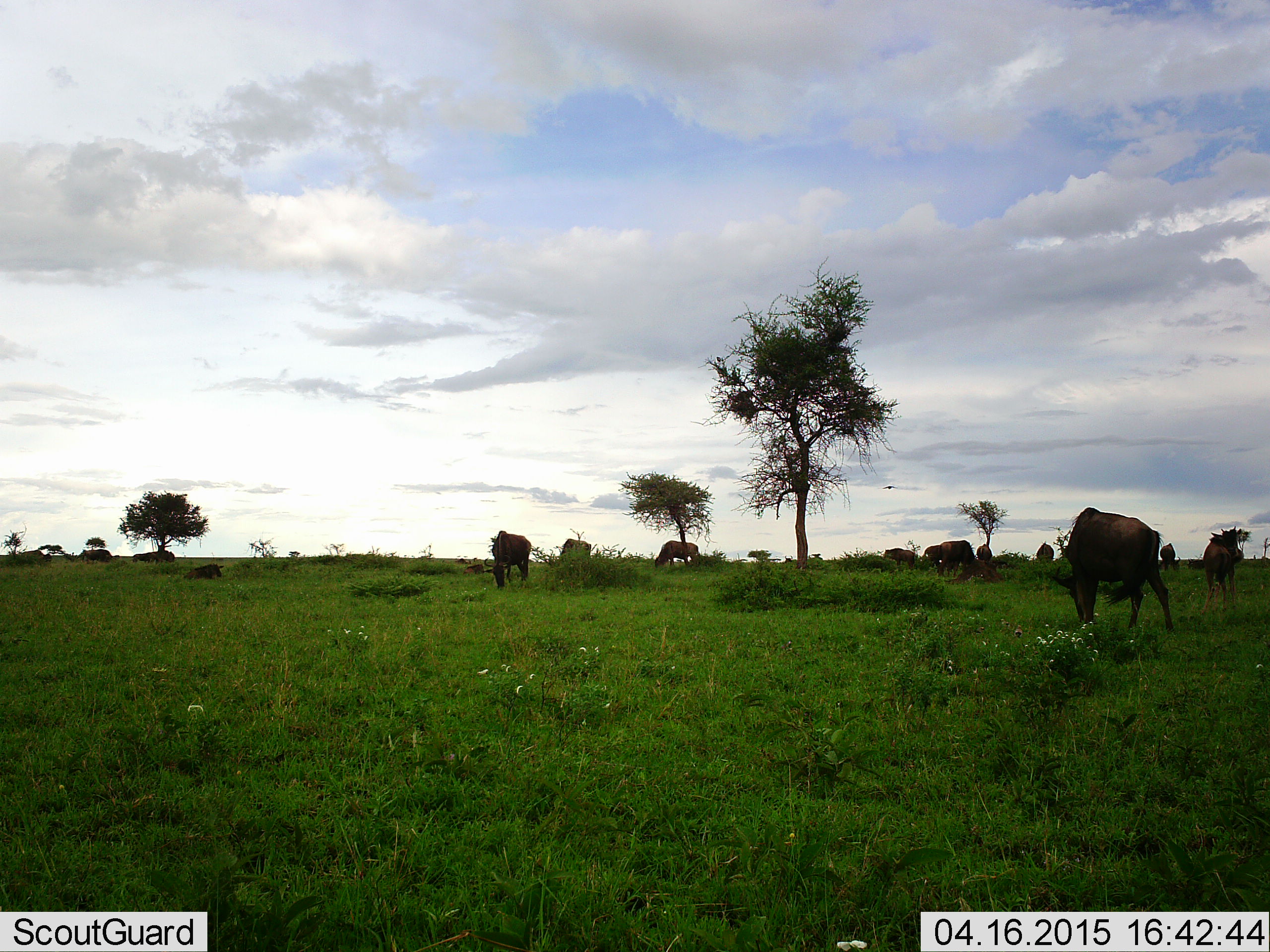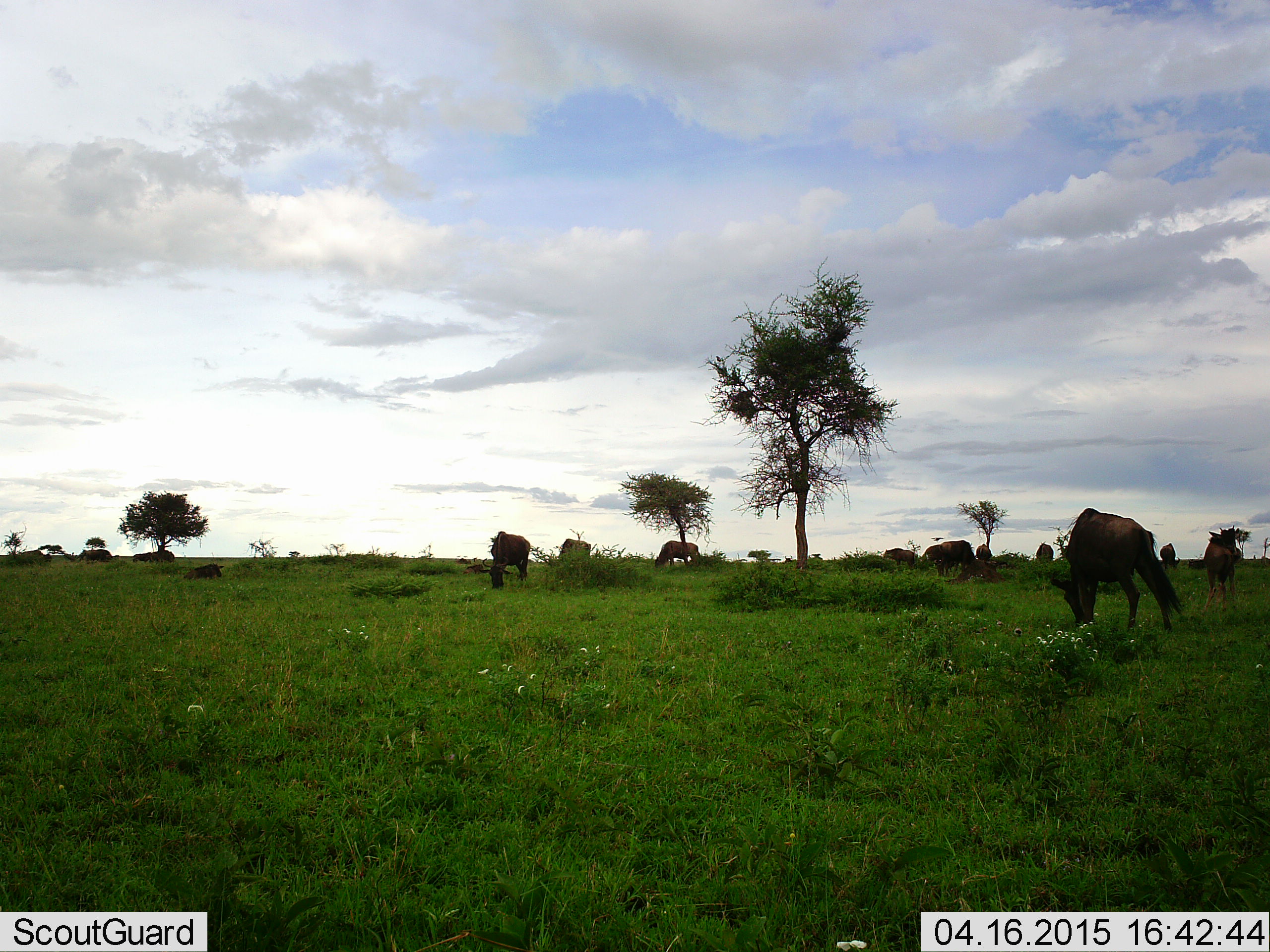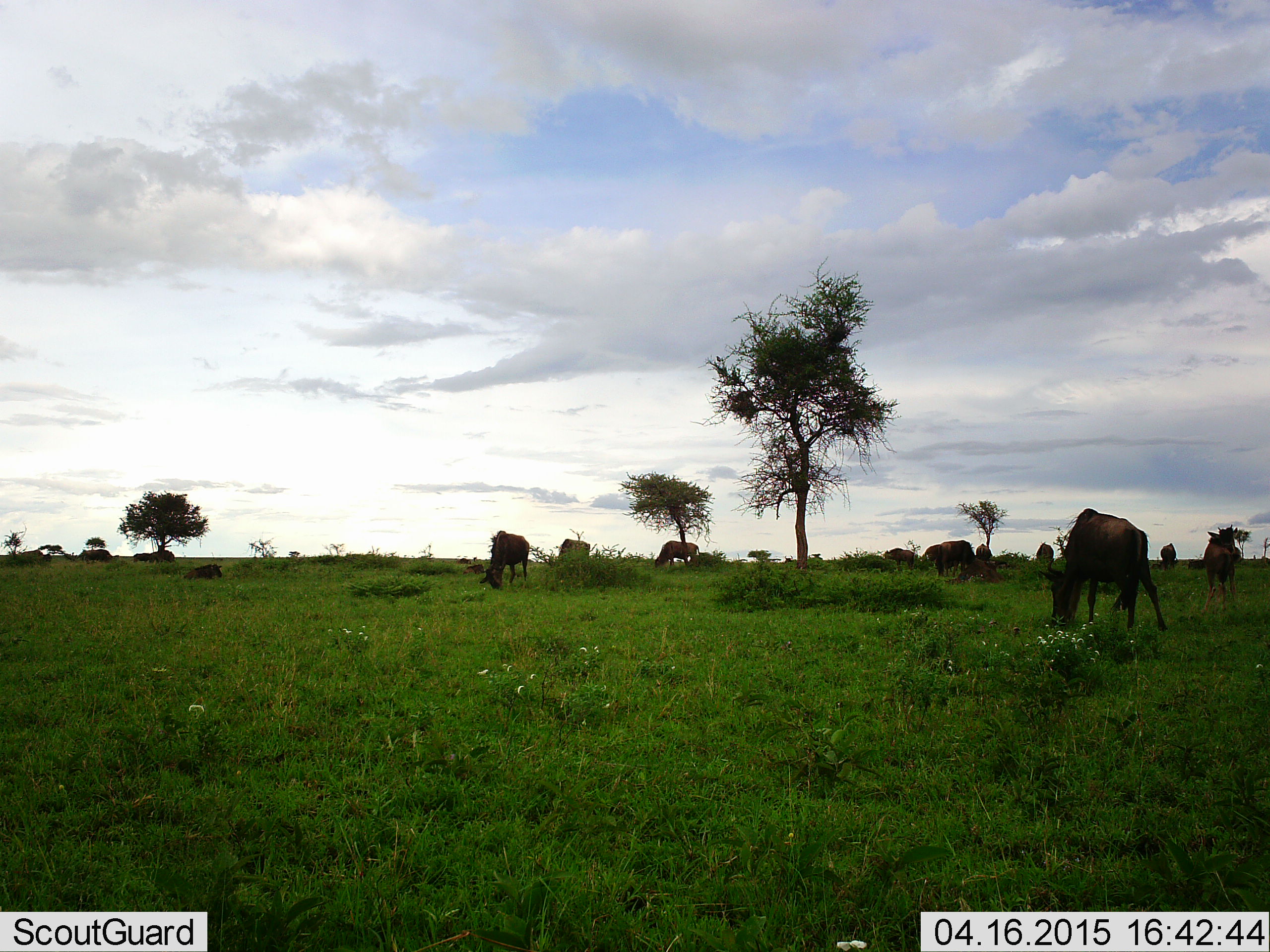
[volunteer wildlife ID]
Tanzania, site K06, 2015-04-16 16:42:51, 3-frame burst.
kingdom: Animalia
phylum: Chordata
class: Mammalia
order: Artiodactyla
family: Bovidae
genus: Connochaetes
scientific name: Connochaetes taurinus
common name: blue wildebeest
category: wildebeest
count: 11-50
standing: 30%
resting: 30%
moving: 20%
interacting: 0%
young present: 20%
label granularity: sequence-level